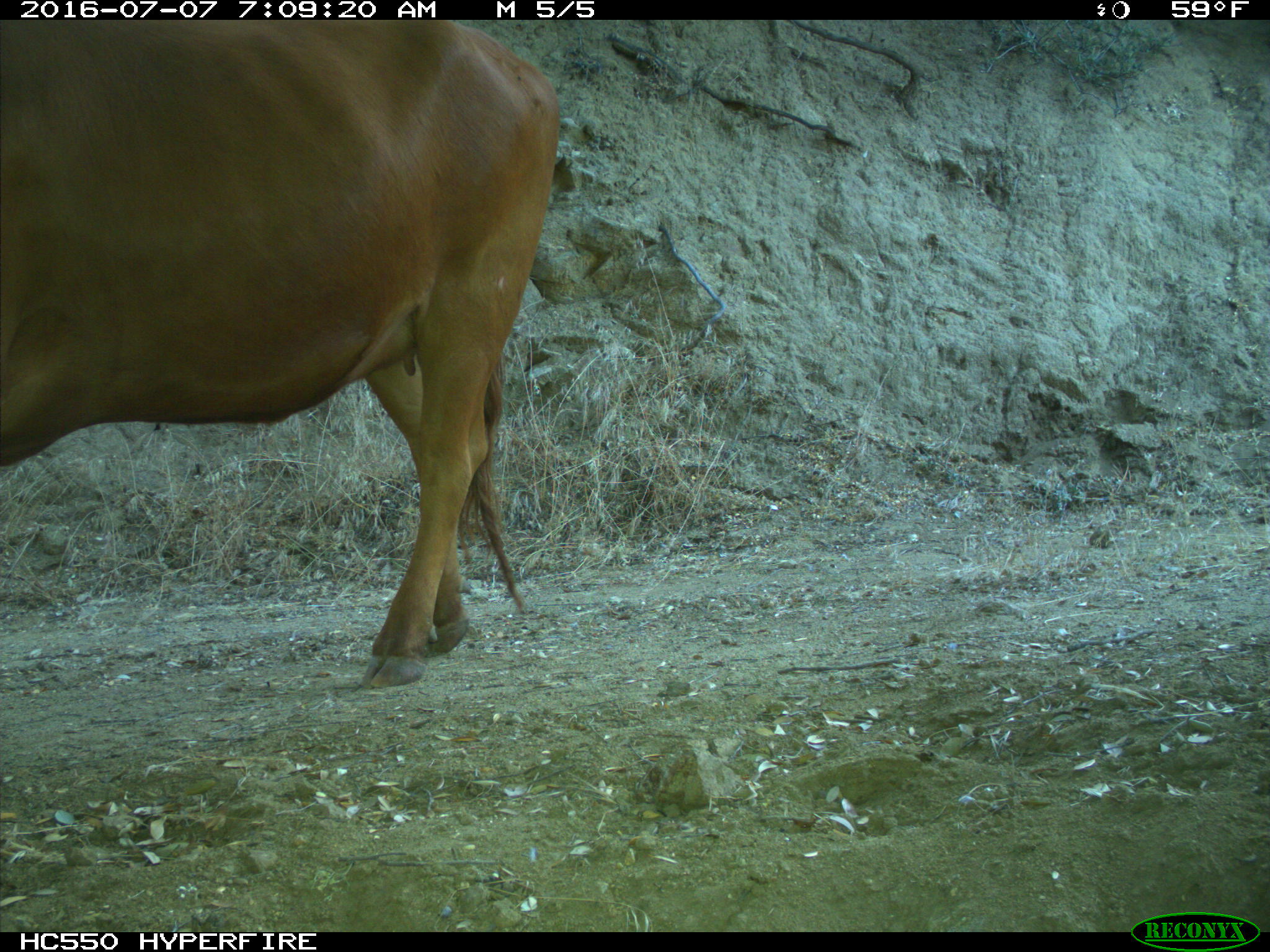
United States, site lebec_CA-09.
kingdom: Animalia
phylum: Chordata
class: Mammalia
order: Artiodactyla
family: Bovidae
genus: Bos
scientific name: Bos taurus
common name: domestic cow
Bos taurus (domestic cow).